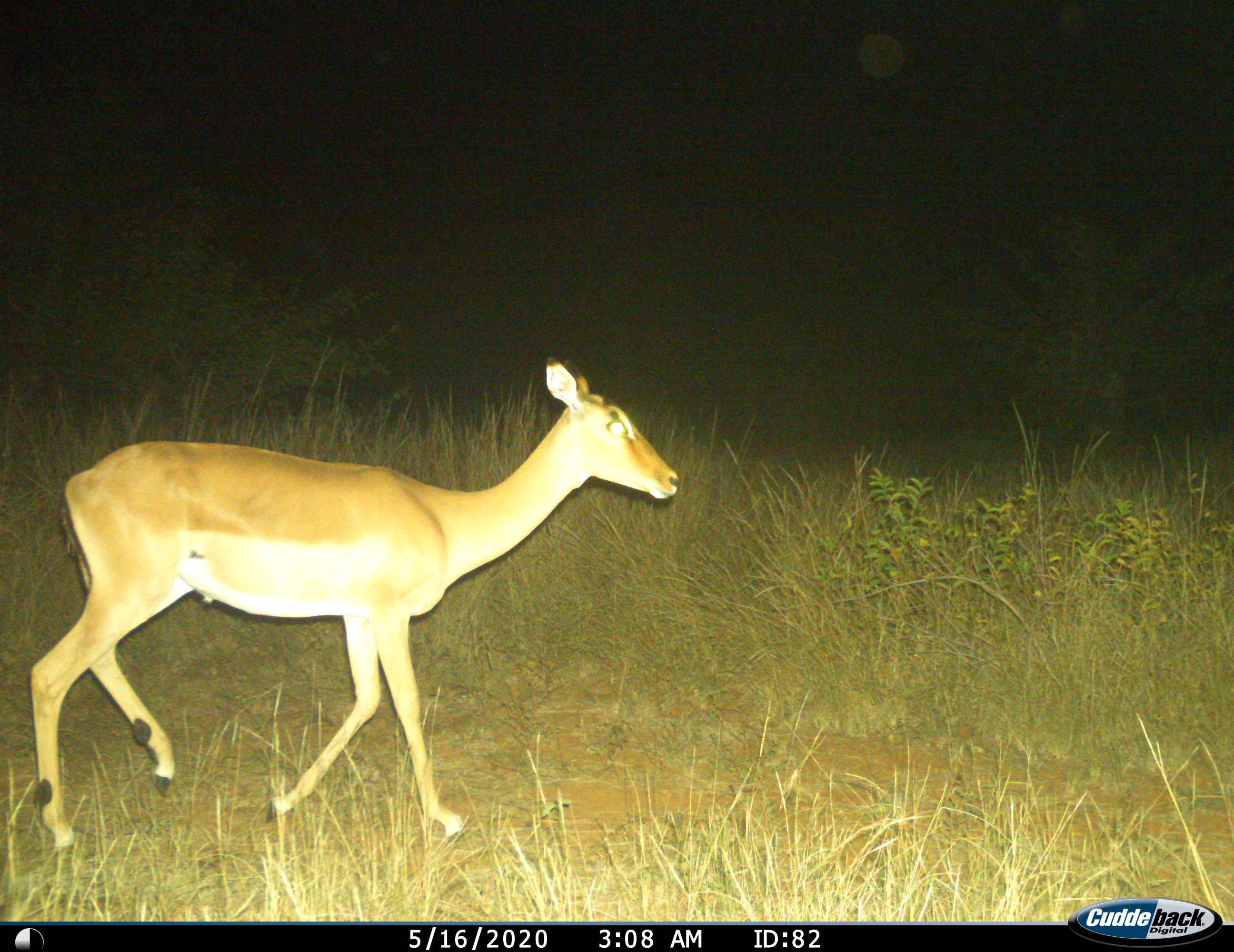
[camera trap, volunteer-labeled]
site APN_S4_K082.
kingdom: Animalia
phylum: Chordata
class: Mammalia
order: Artiodactyla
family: Bovidae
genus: Aepyceros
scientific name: Aepyceros melampus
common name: impala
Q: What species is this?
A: Impala (Aepyceros melampus).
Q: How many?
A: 1.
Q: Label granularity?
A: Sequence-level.